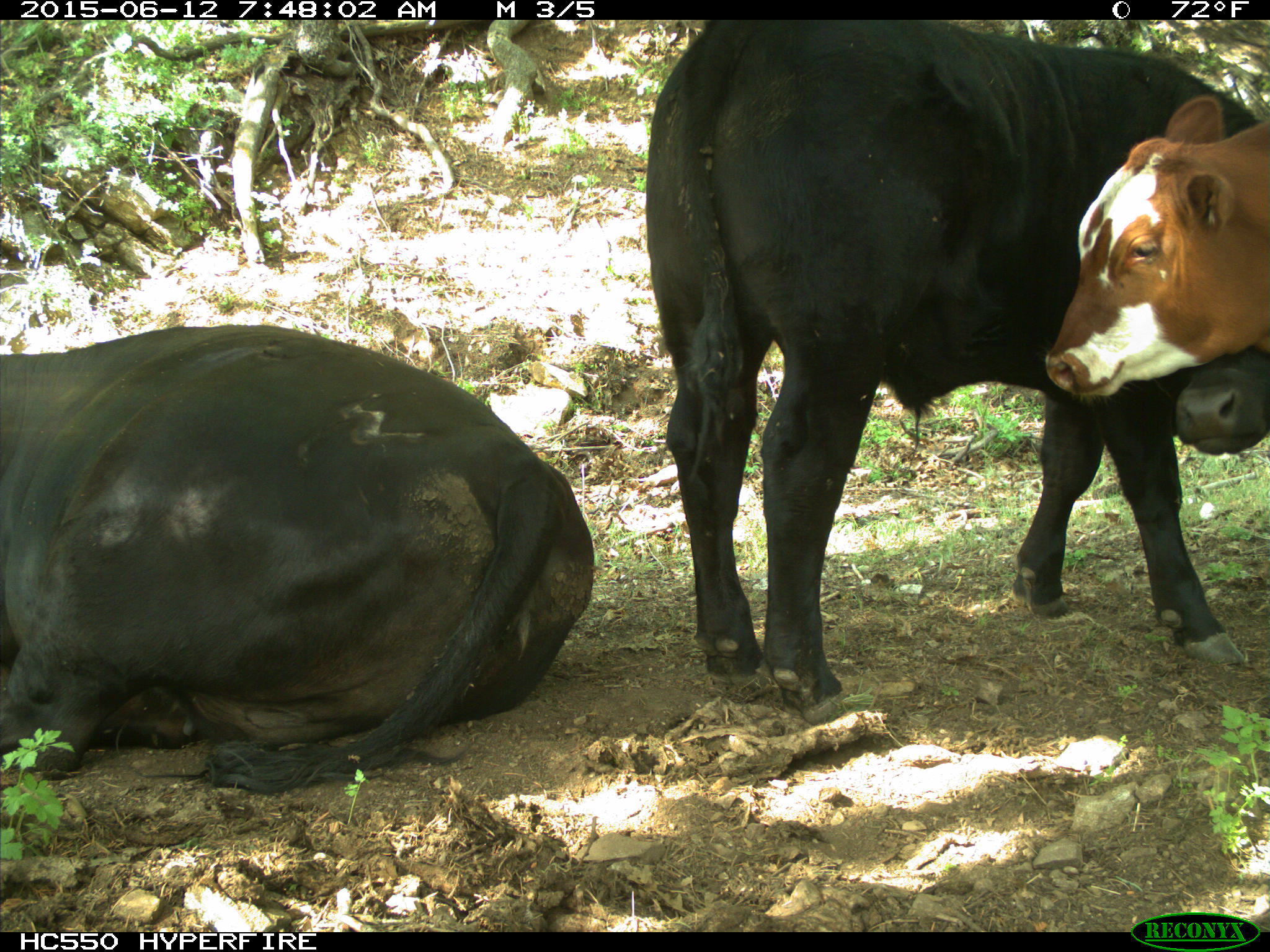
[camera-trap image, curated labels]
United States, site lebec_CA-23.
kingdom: Animalia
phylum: Chordata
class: Mammalia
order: Artiodactyla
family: Bovidae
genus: Bos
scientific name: Bos taurus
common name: domestic cow